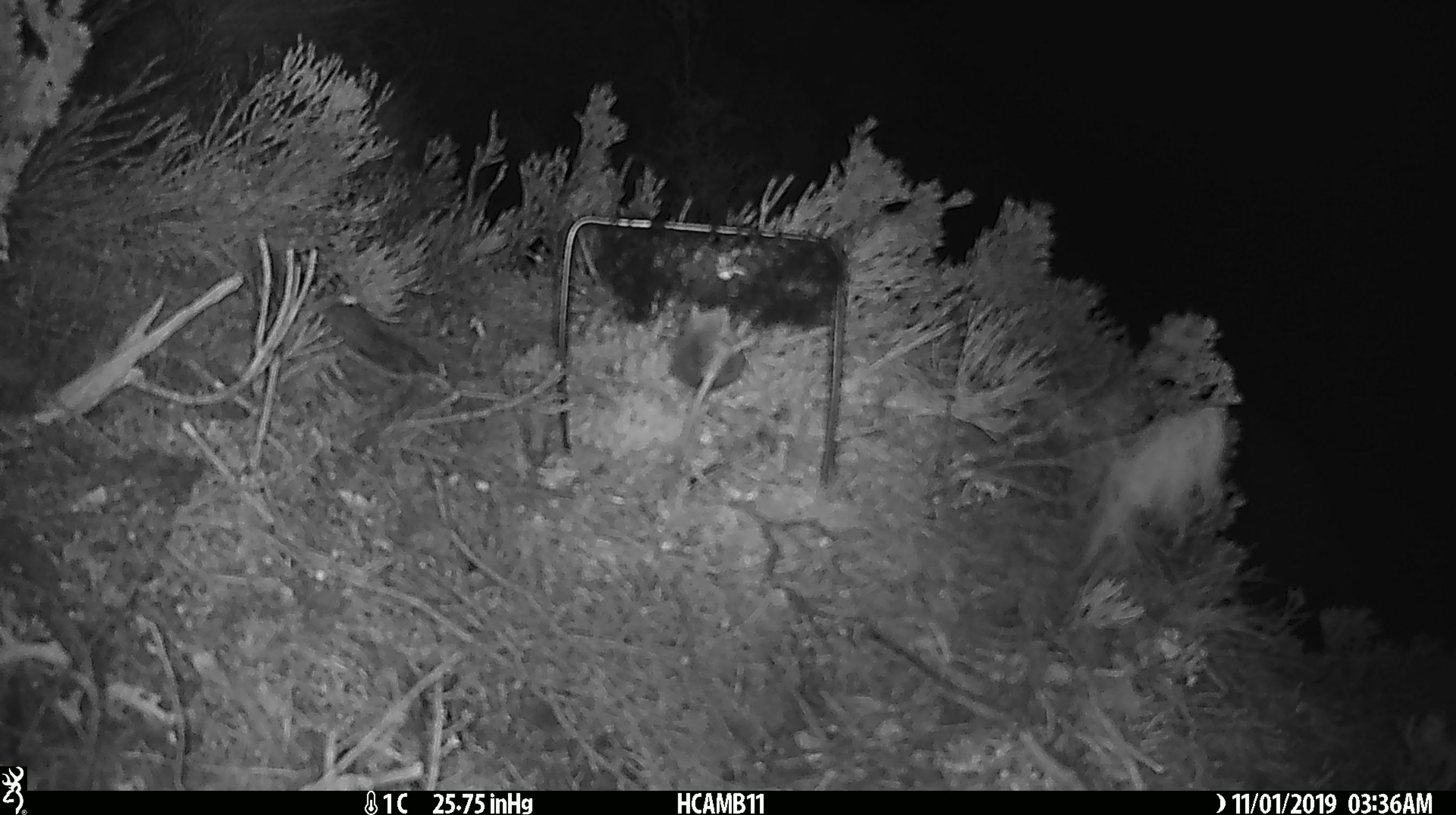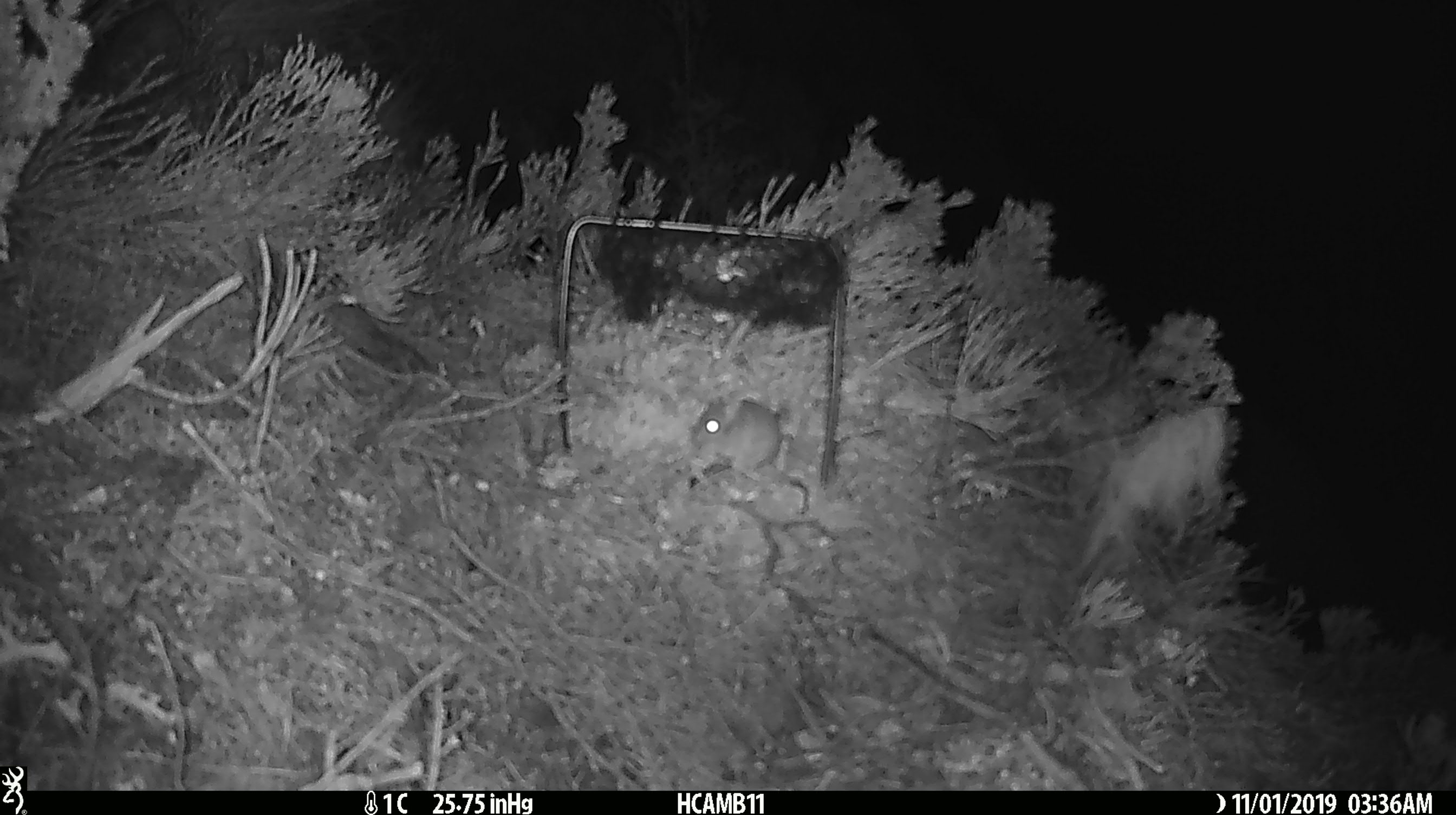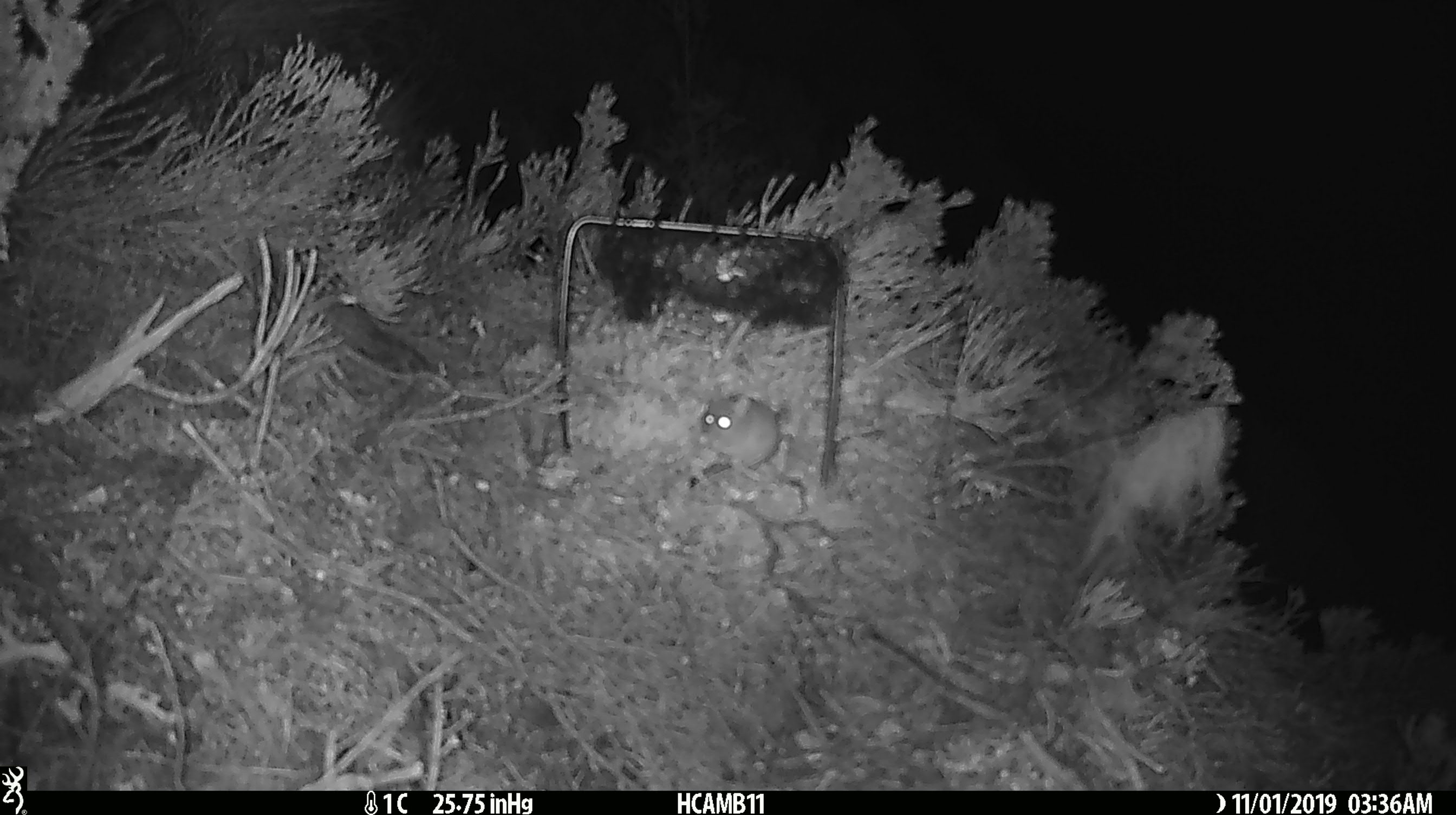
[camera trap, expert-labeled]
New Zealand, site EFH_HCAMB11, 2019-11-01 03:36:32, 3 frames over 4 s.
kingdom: Animalia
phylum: Chordata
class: Mammalia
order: Rodentia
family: Muridae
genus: Mus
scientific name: Mus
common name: mouse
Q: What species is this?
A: Mouse (Mus).